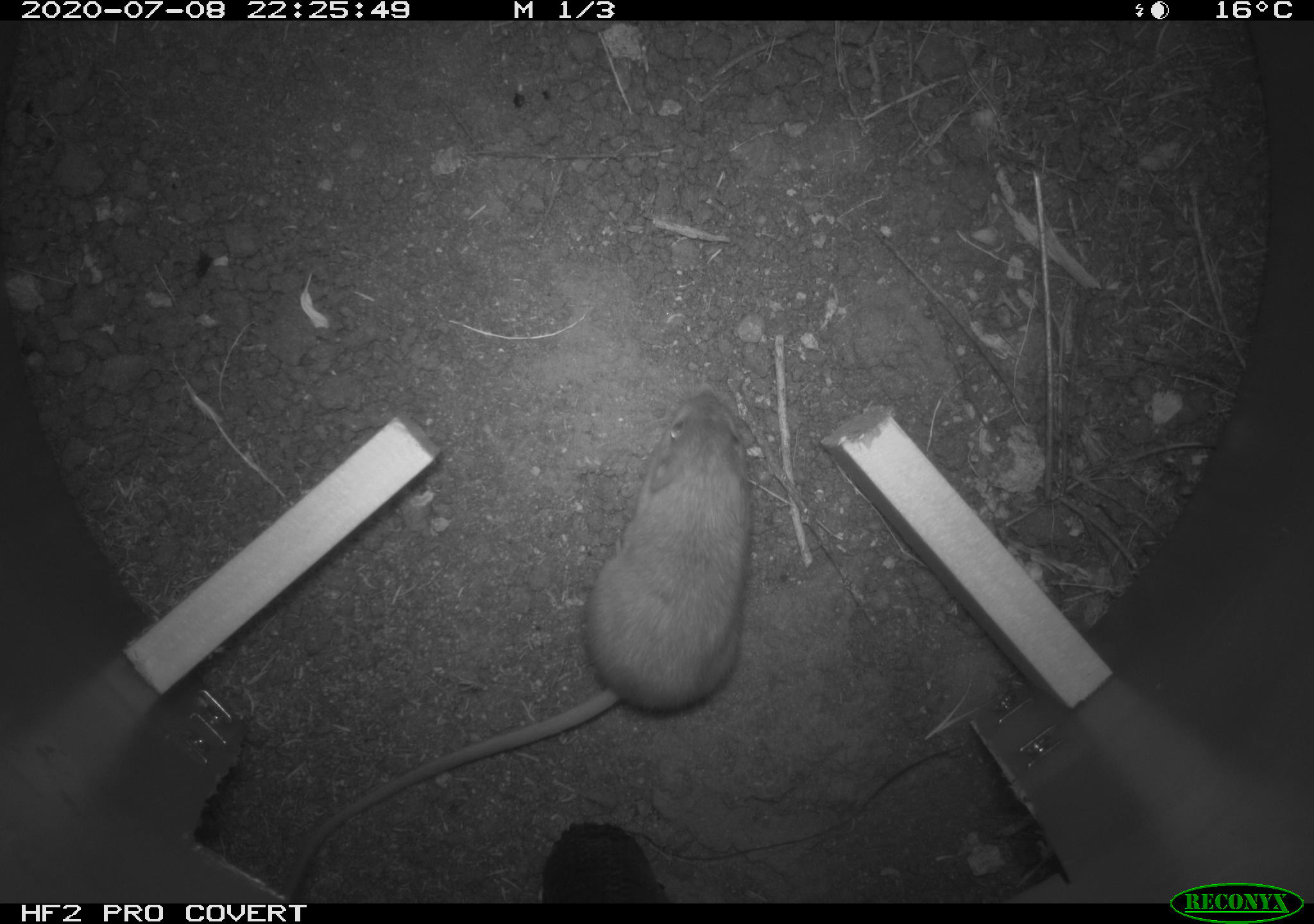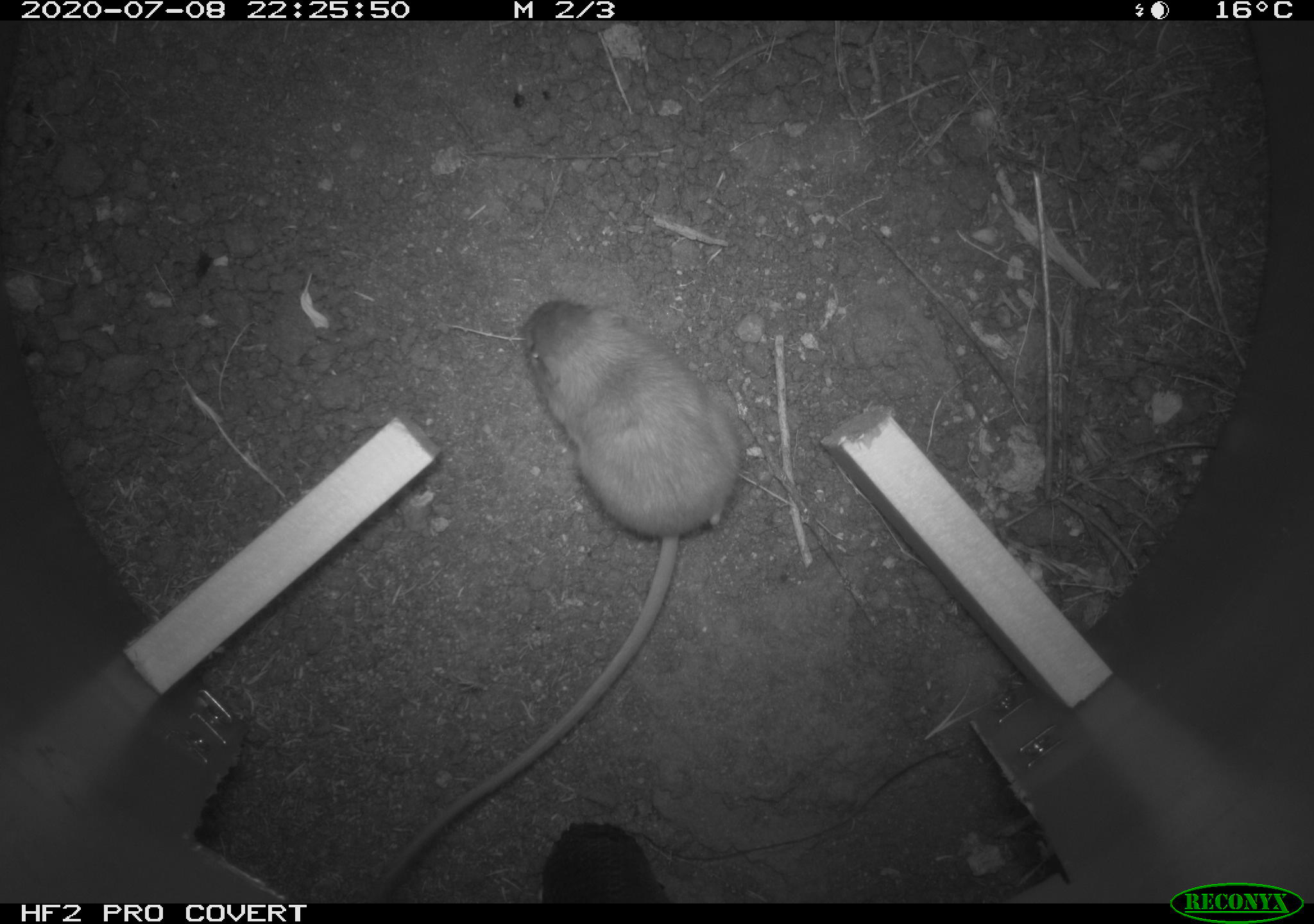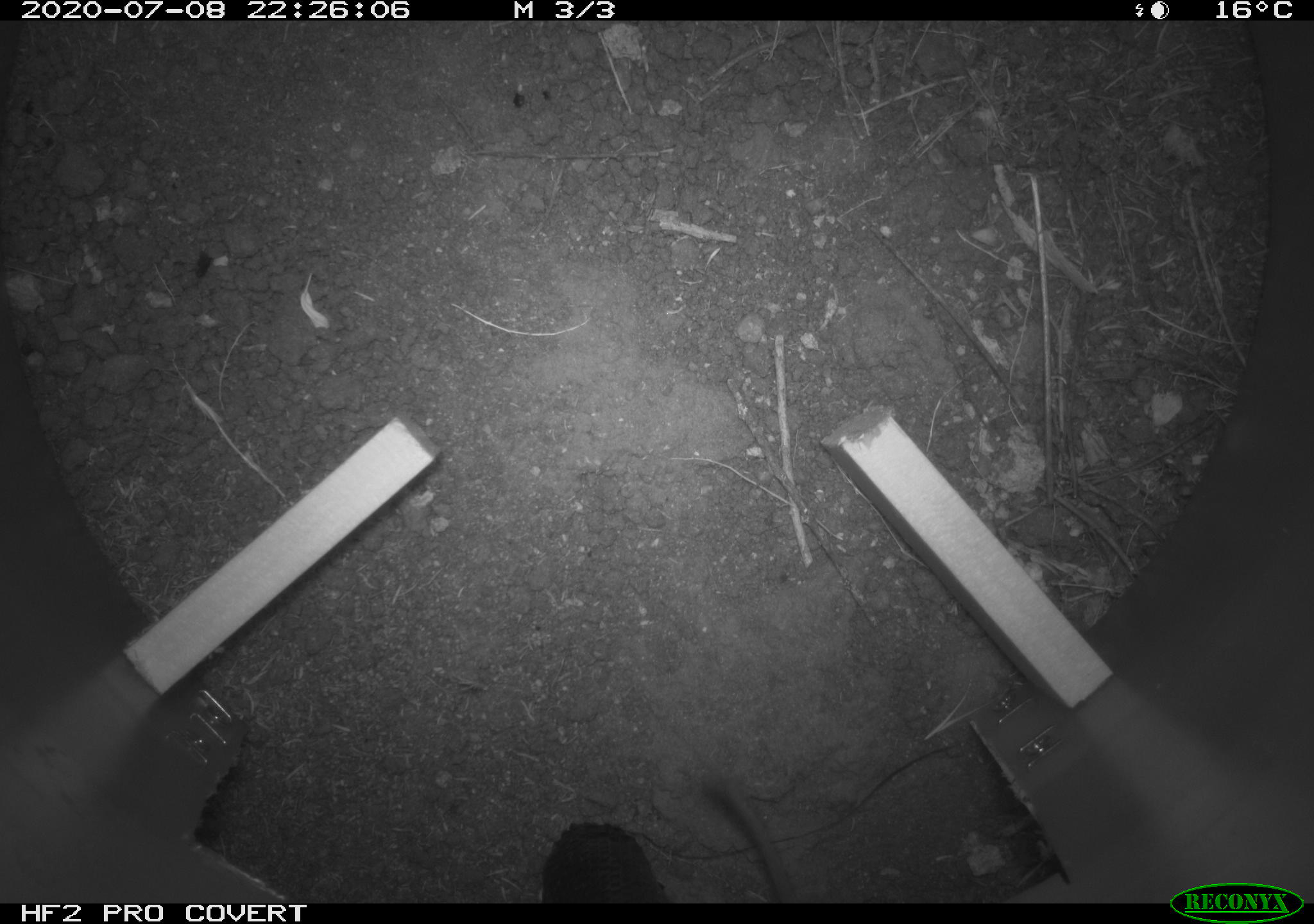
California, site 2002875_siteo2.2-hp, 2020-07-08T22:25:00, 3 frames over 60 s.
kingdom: Animalia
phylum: Chordata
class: Mammalia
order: Rodentia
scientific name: Rodentia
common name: rodent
Rodent (Rodentia).